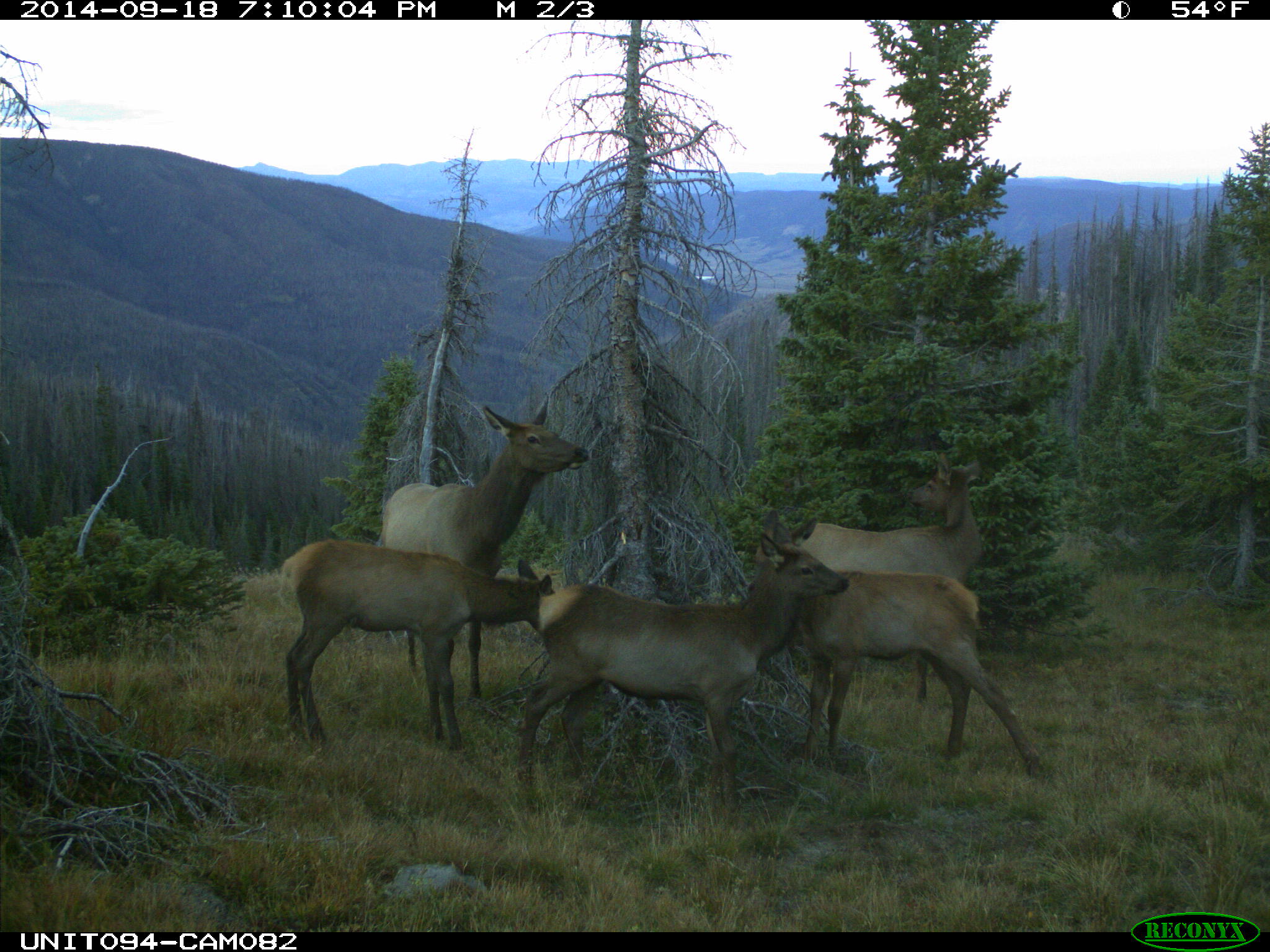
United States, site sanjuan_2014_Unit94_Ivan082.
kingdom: Animalia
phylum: Chordata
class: Mammalia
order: Artiodactyla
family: Cervidae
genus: Cervus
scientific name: Cervus elaphus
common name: red deer